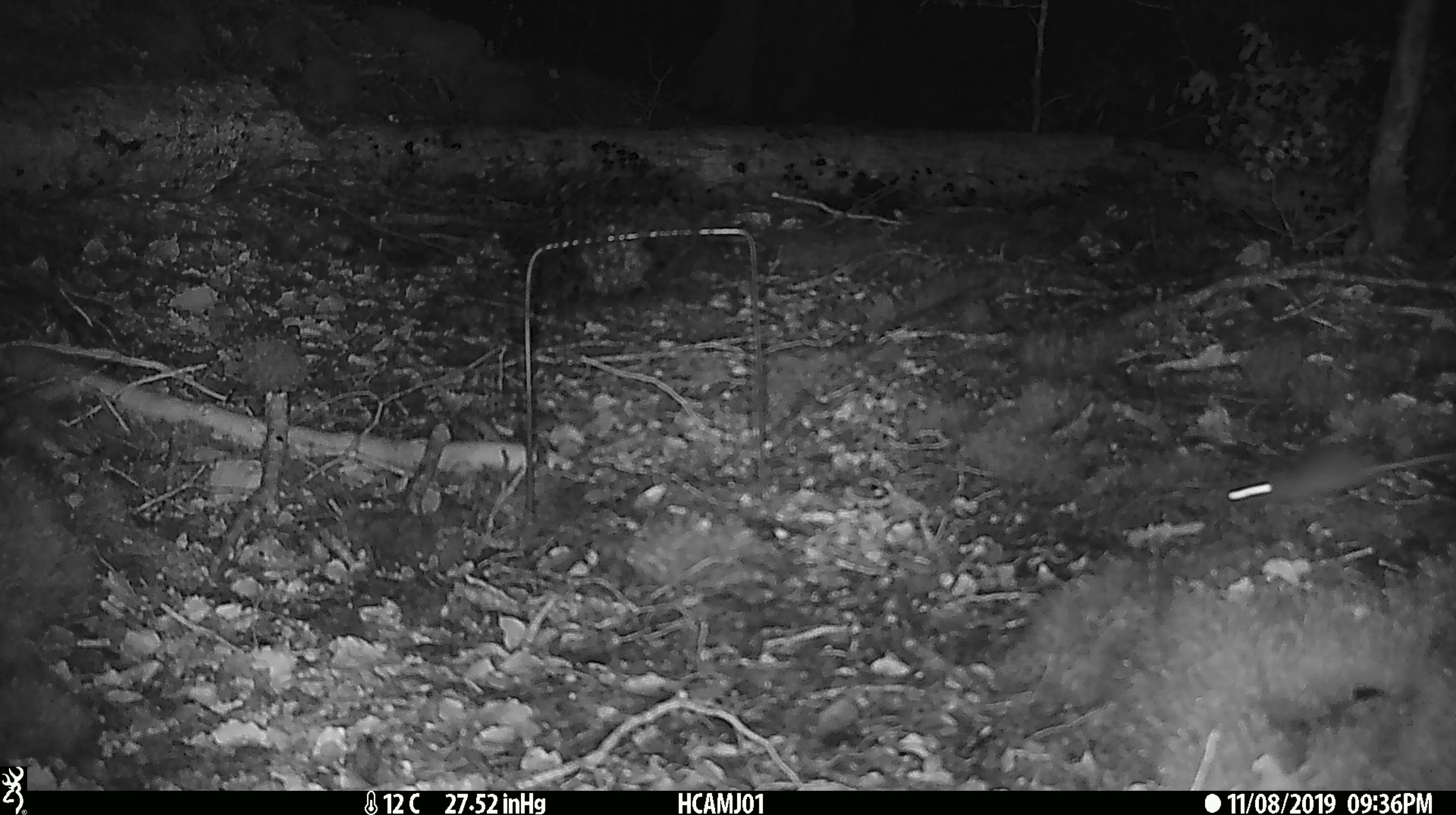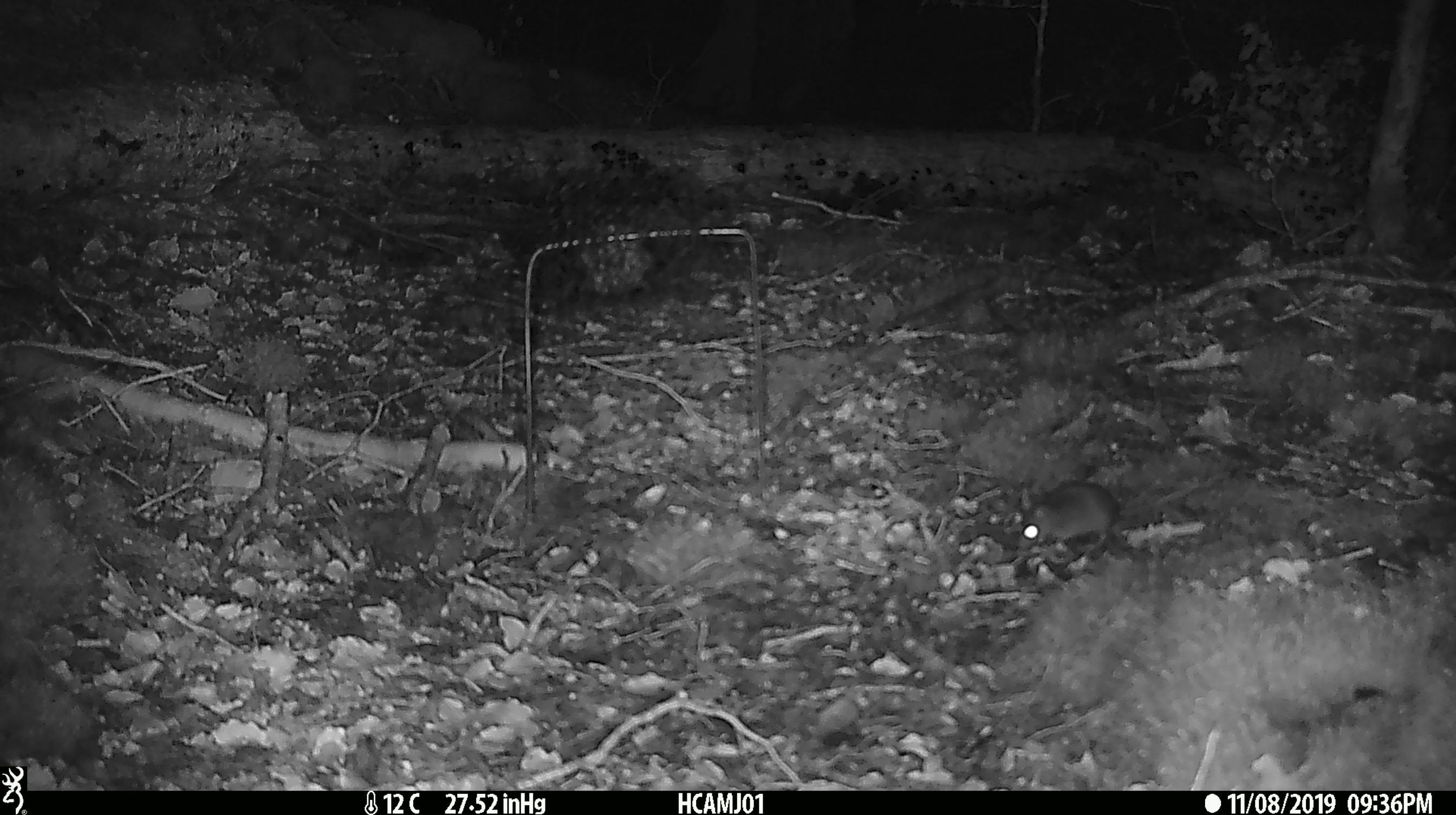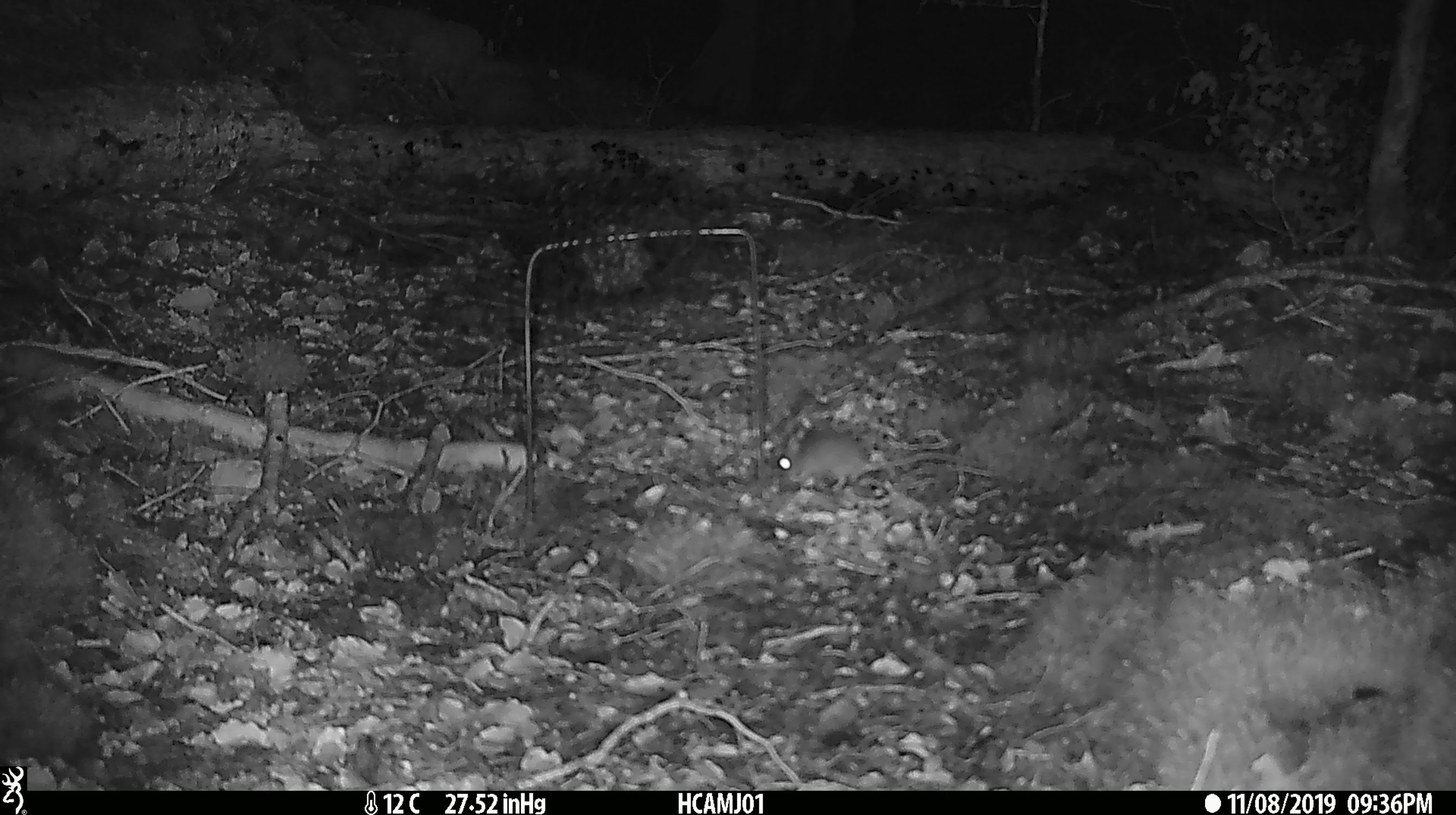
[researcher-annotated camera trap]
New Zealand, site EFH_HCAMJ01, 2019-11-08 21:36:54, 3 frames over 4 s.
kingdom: Animalia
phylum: Chordata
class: Mammalia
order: Rodentia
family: Muridae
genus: Mus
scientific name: Mus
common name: mouse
Mouse (Mus).